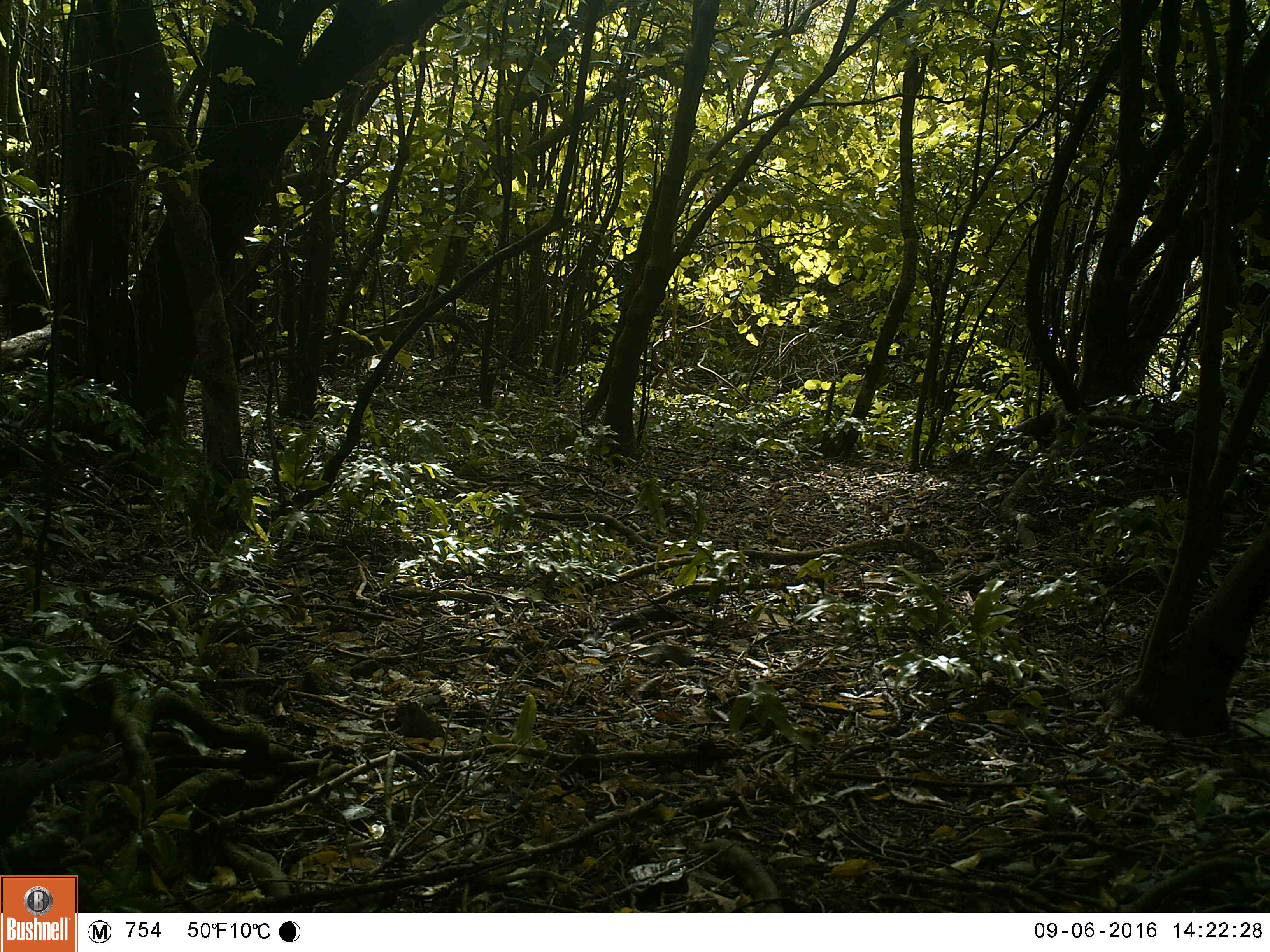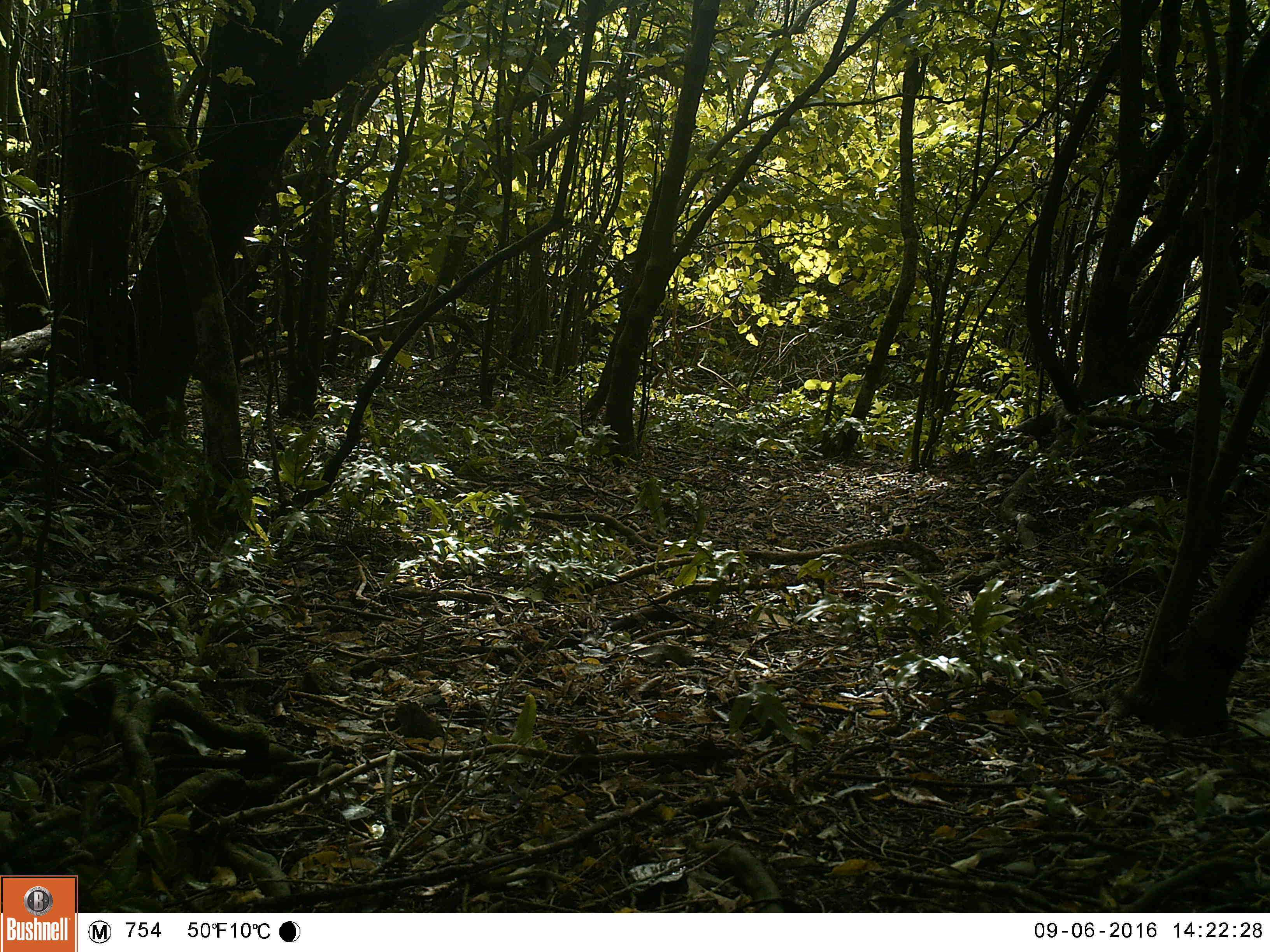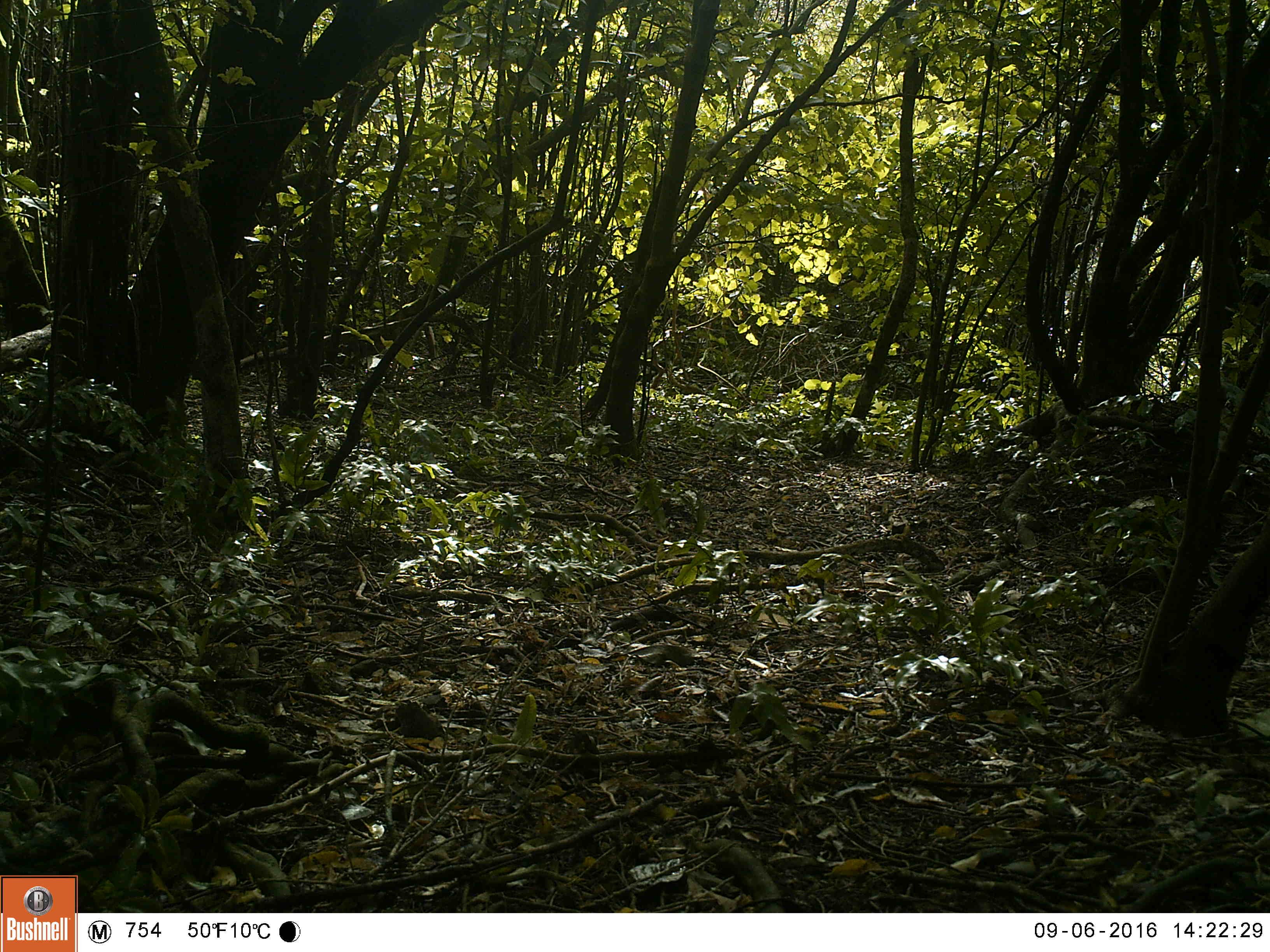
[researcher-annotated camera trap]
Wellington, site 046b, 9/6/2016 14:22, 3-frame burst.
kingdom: Animalia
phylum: Chordata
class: Aves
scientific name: Aves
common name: bird